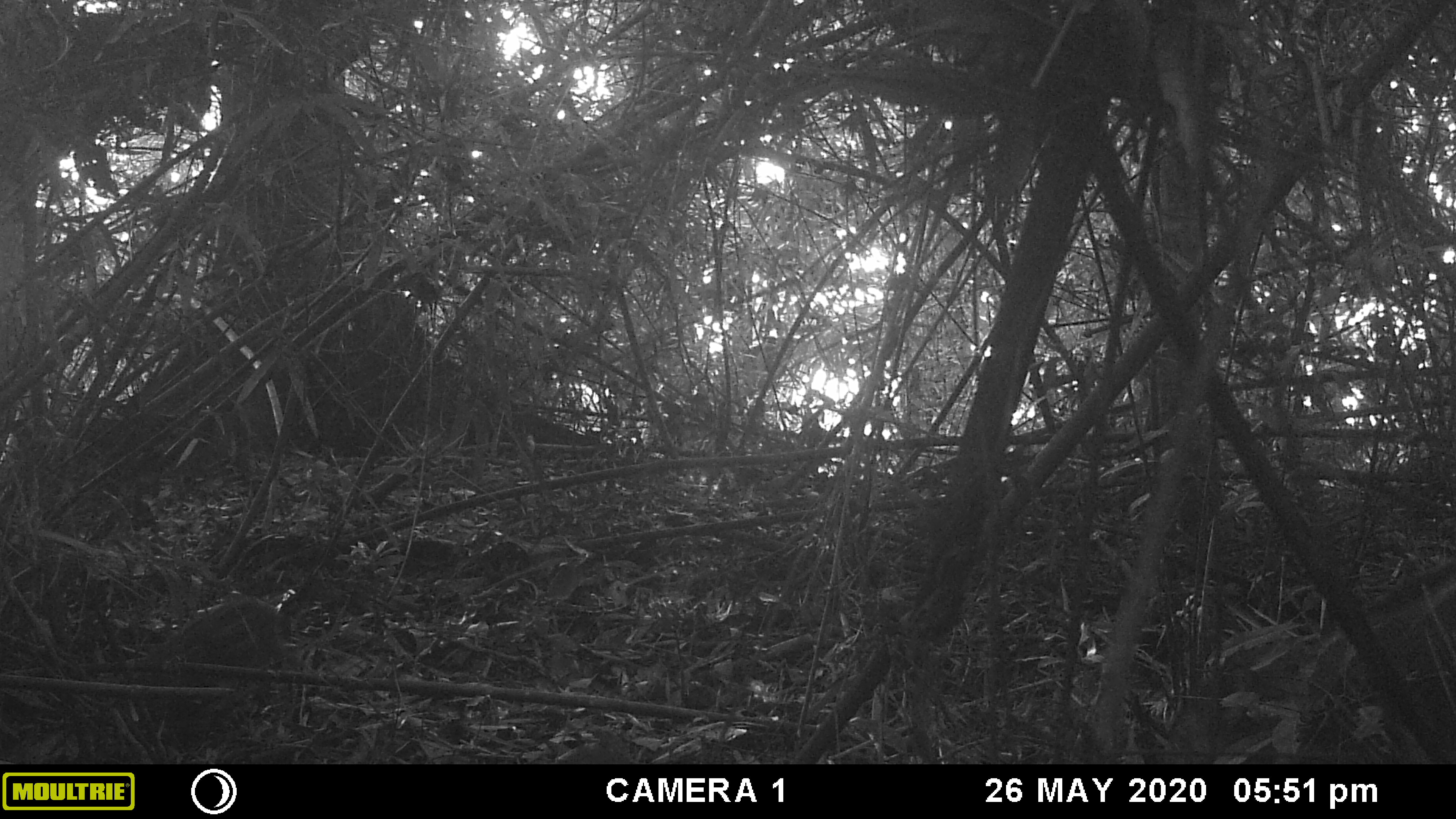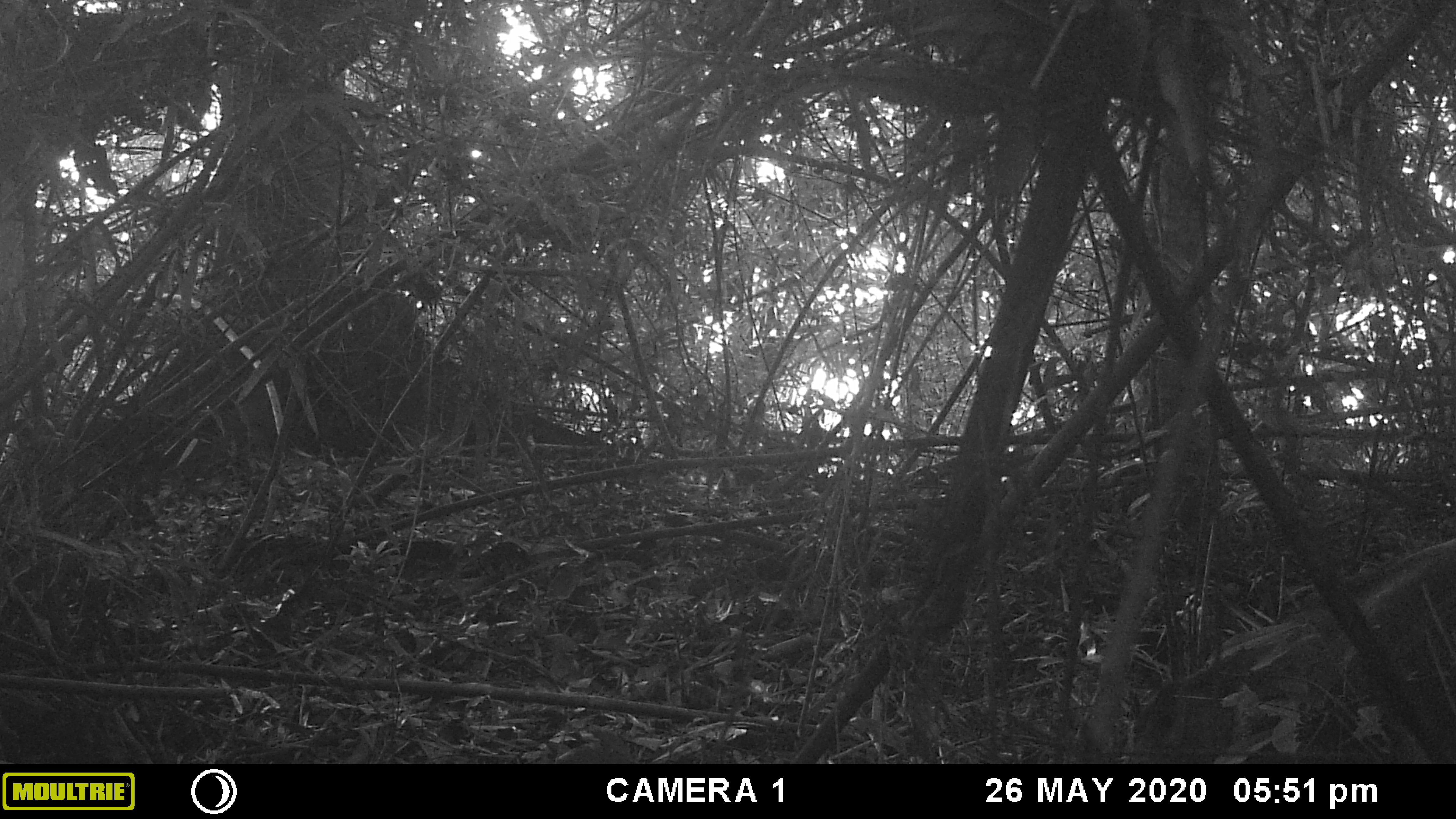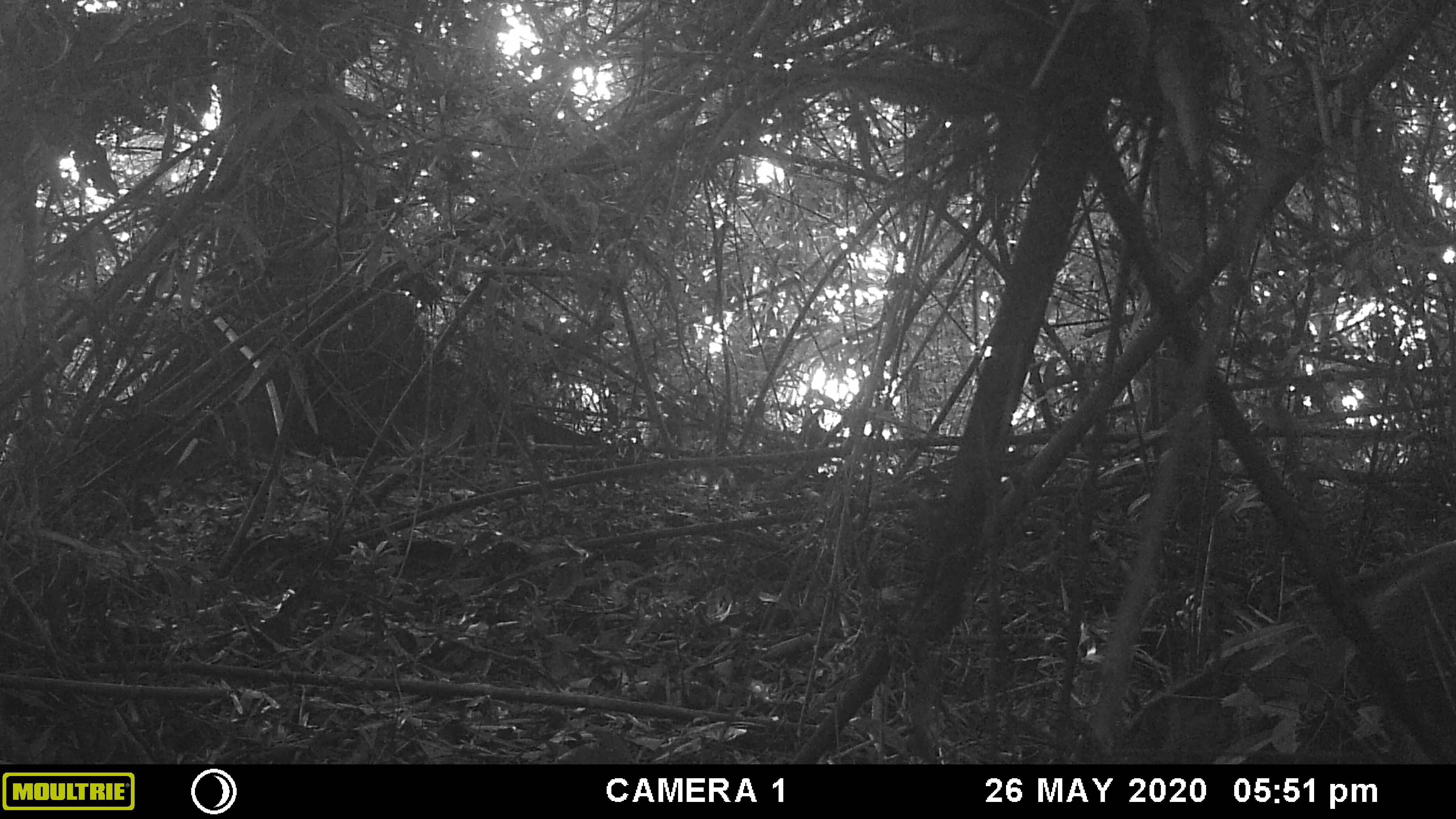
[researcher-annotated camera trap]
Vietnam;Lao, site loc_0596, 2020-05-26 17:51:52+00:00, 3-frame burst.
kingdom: Animalia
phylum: Chordata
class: Mammalia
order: Artiodactyla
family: Suidae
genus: Sus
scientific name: Sus scrofa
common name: eurasian wild pig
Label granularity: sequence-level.